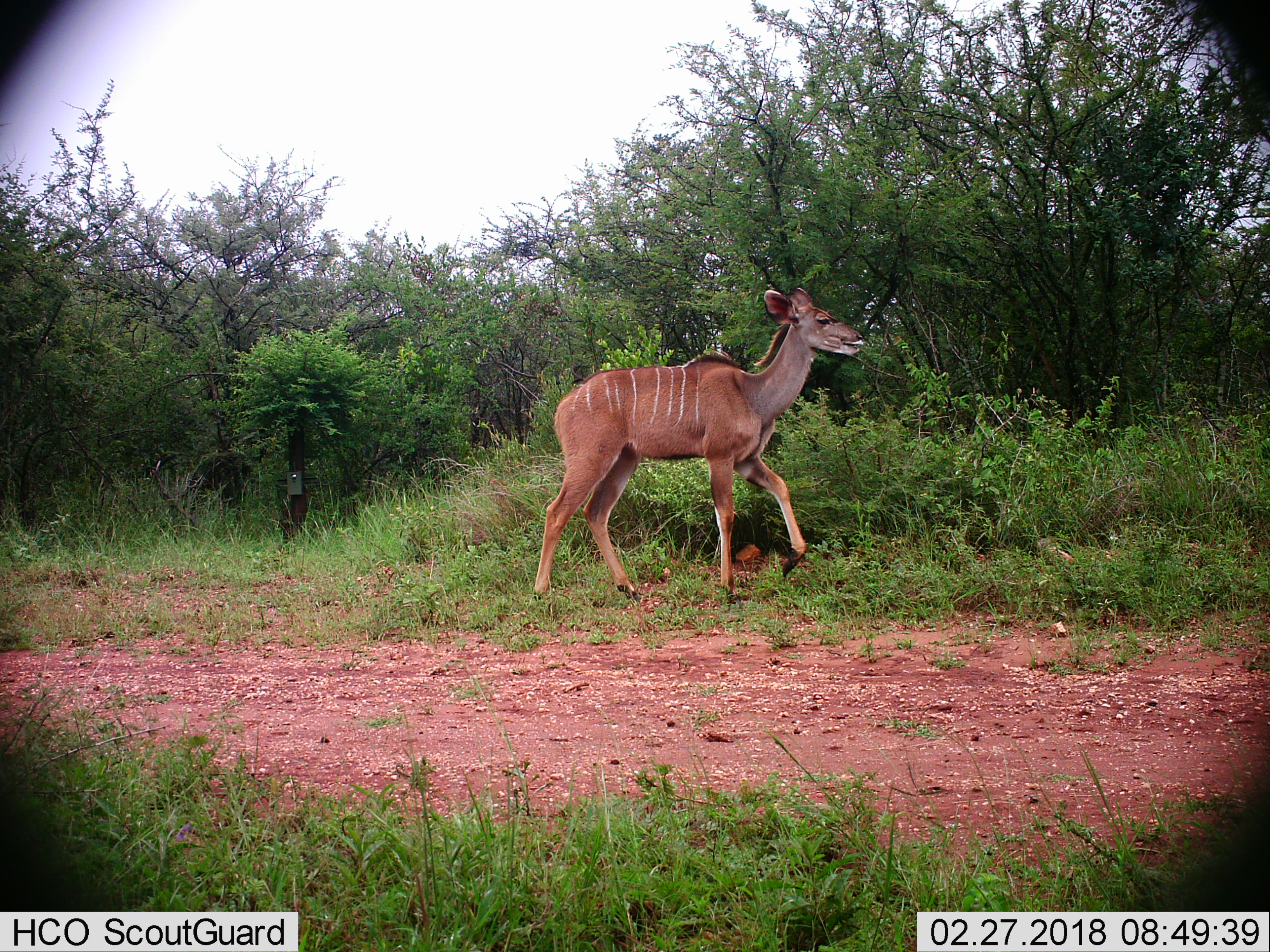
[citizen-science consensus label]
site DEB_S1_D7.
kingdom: Animalia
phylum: Chordata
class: Mammalia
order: Artiodactyla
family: Bovidae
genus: Tragelaphus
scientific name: Tragelaphus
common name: kudu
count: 1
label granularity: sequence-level